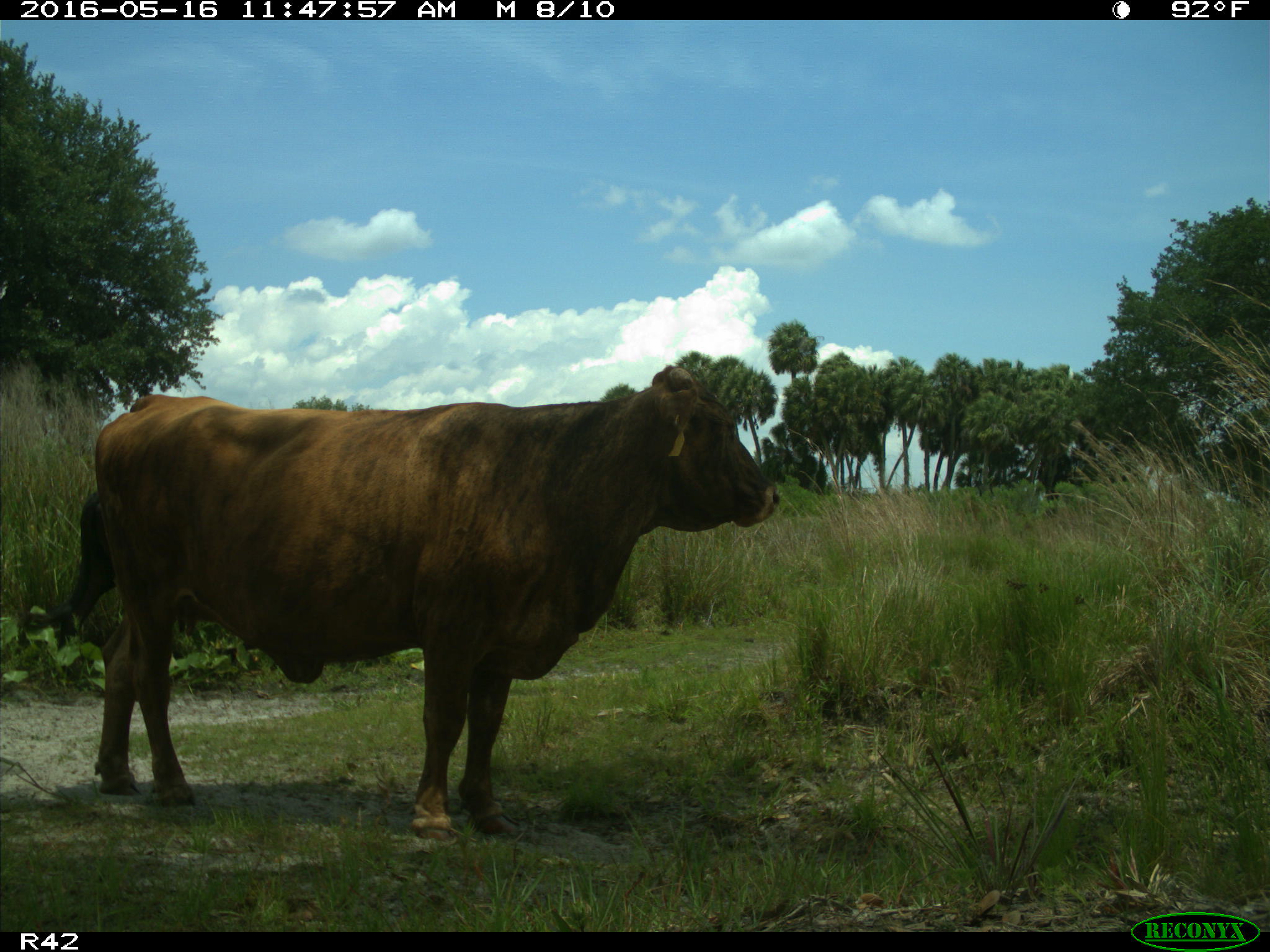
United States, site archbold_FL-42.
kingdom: Animalia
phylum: Chordata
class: Mammalia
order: Artiodactyla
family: Bovidae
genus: Bos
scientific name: Bos taurus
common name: domestic cow